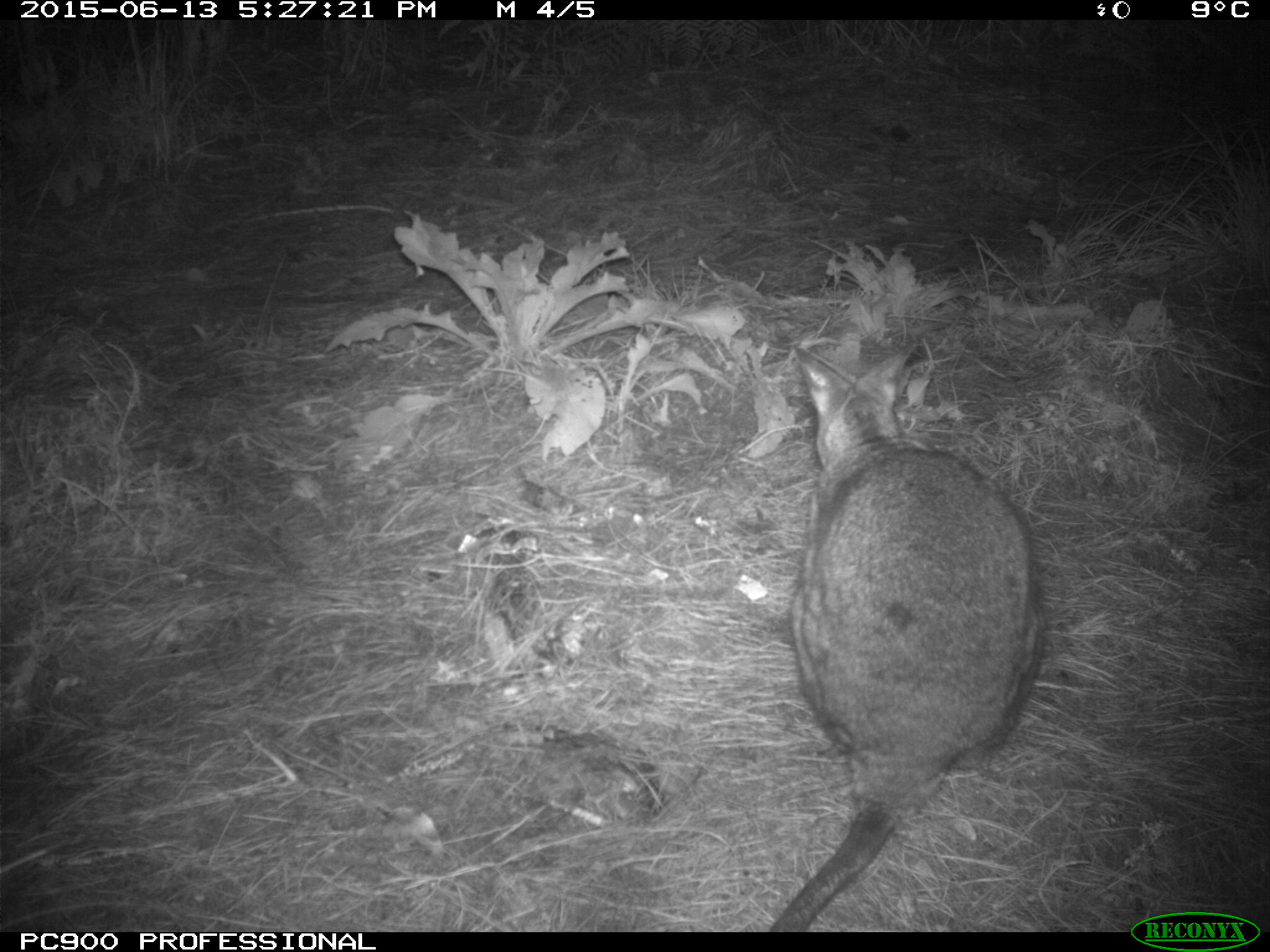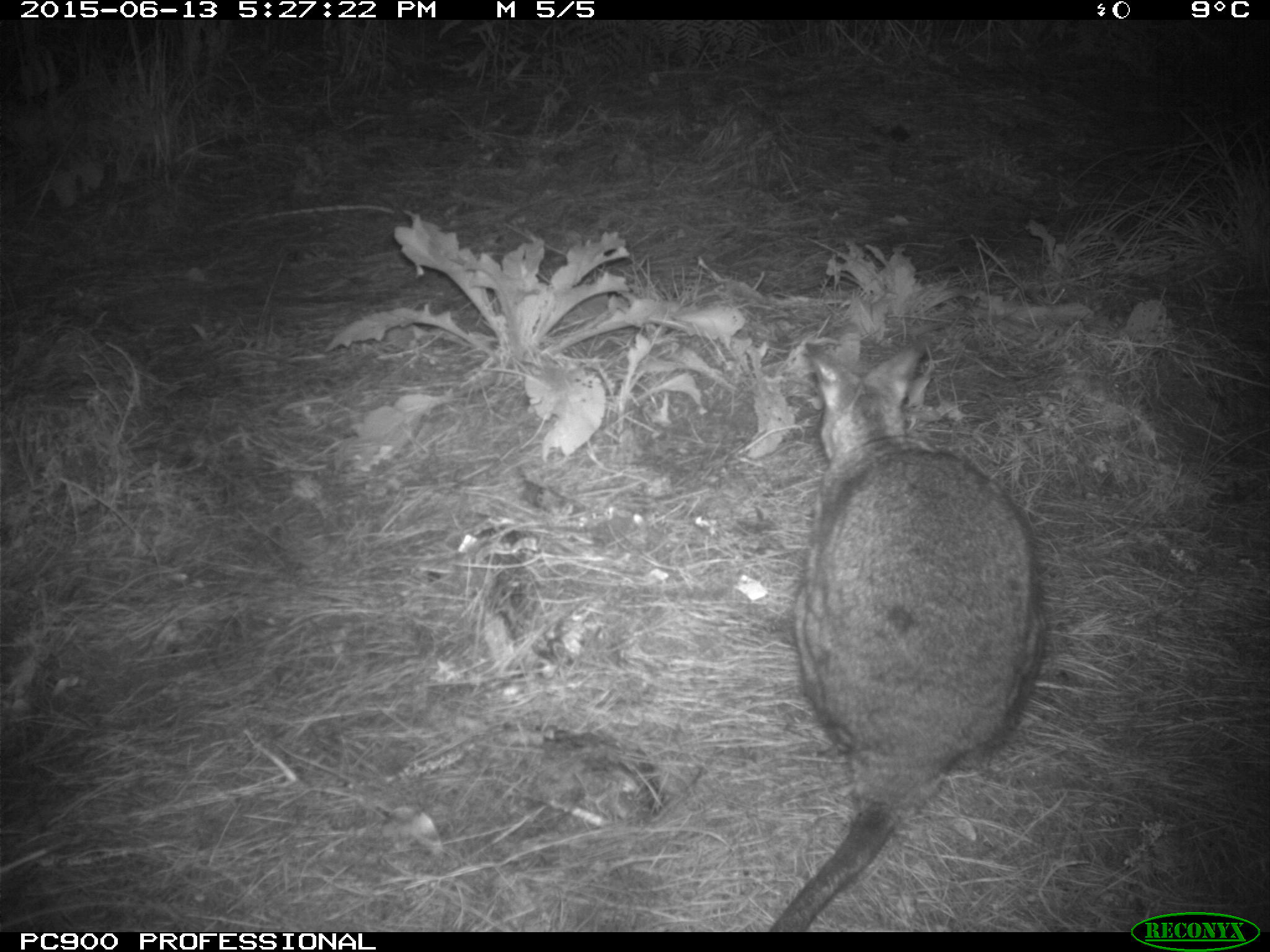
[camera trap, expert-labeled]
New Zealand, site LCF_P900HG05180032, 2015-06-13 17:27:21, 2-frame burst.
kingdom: Animalia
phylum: Chordata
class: Mammalia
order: Diprotodontia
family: Macropodidae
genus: Notamacropus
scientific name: Notamacropus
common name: wallaby